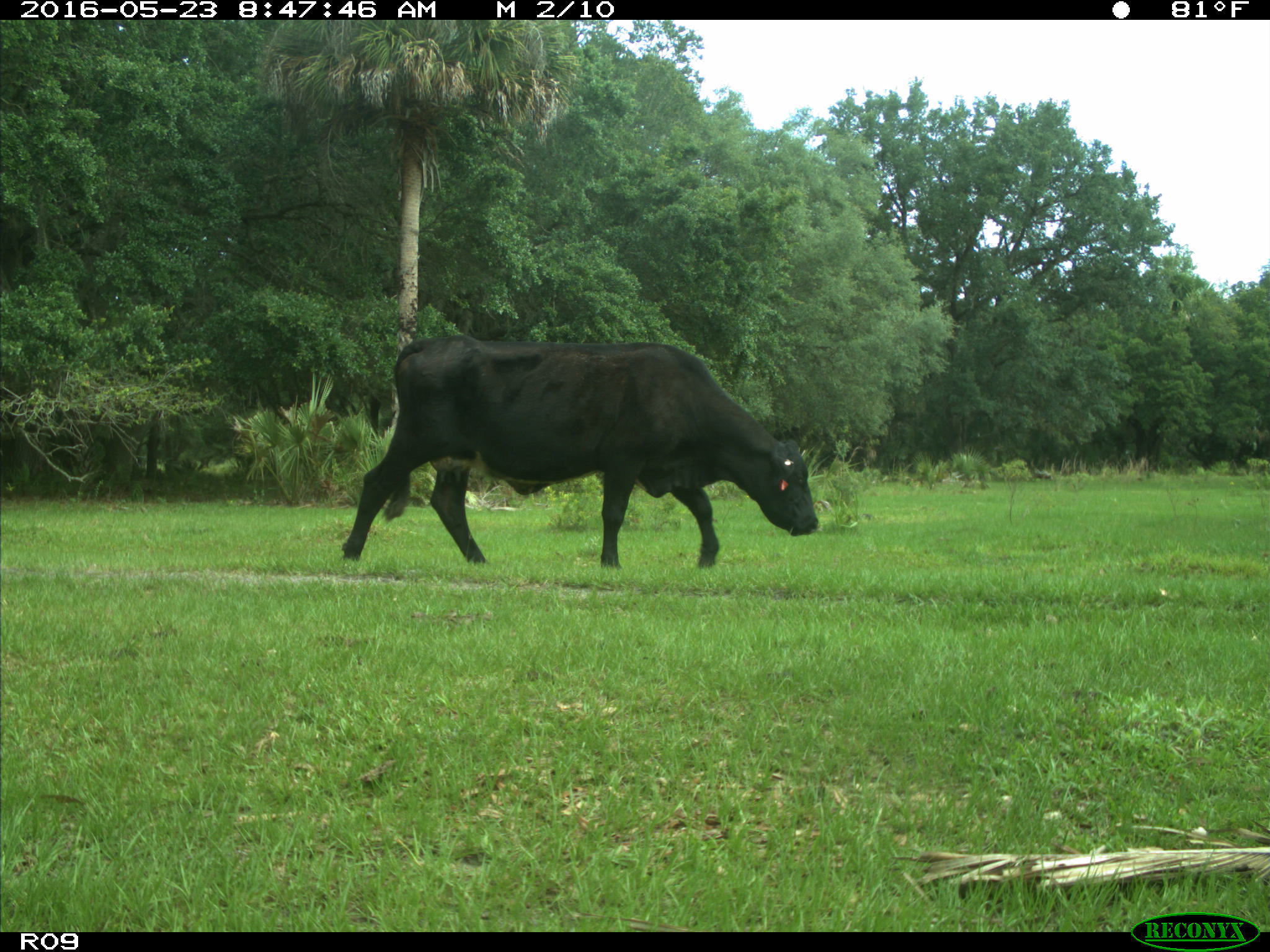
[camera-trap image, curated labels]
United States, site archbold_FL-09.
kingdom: Animalia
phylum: Chordata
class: Mammalia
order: Artiodactyla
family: Bovidae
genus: Bos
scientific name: Bos taurus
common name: domestic cow